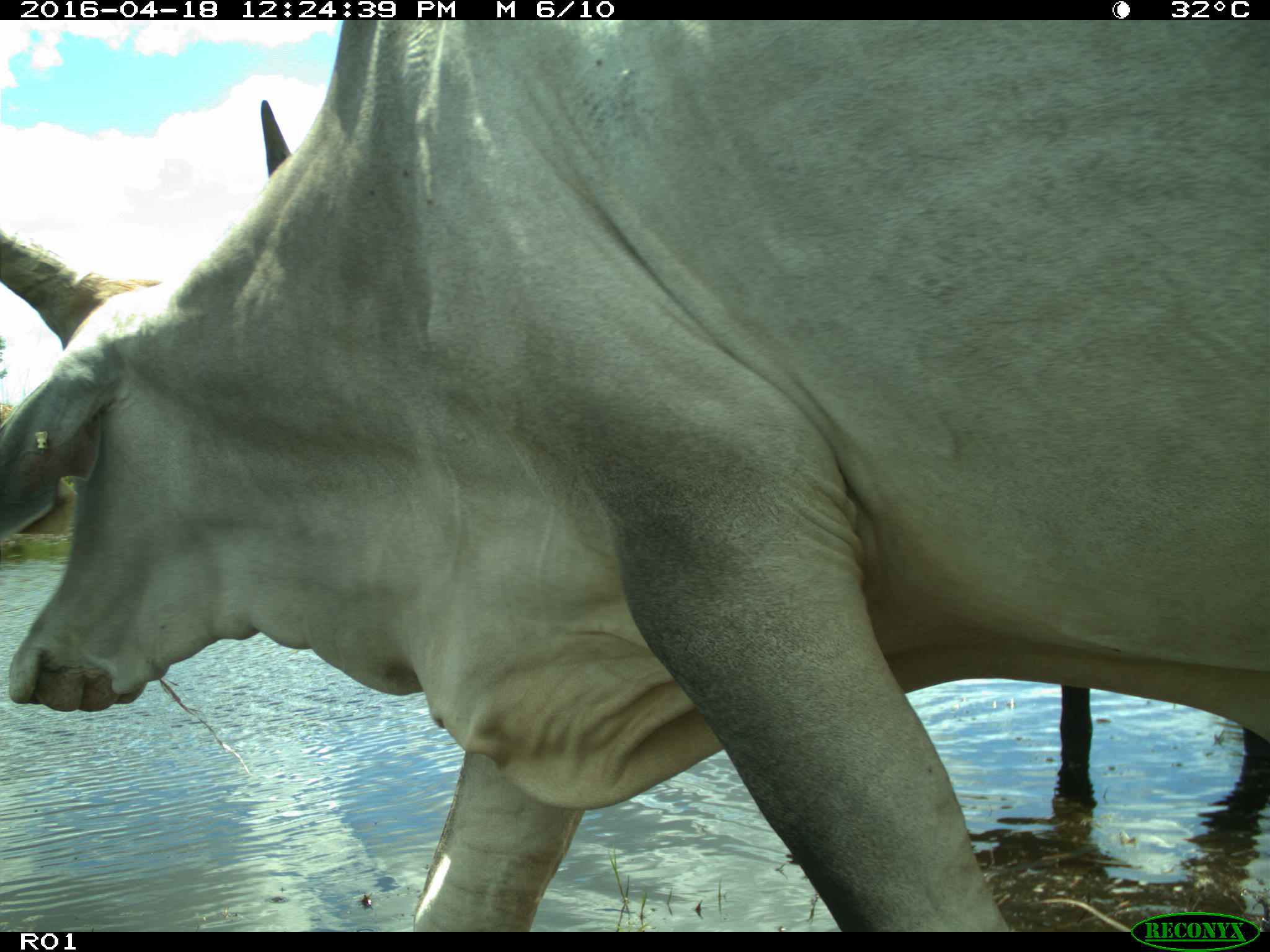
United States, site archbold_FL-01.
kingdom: Animalia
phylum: Chordata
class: Mammalia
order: Artiodactyla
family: Bovidae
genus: Bos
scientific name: Bos taurus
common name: domestic cow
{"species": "Bos taurus (domestic cow)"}